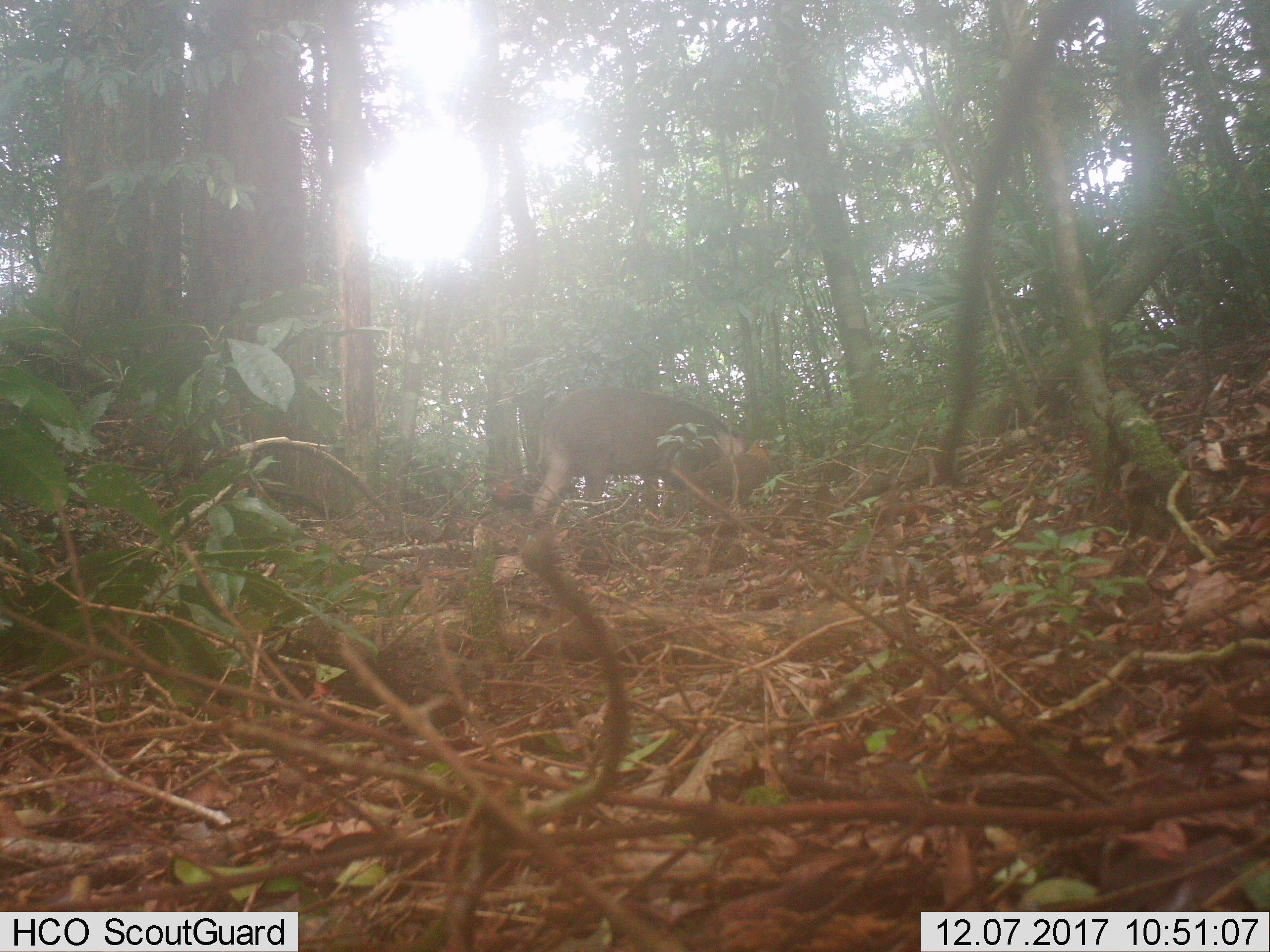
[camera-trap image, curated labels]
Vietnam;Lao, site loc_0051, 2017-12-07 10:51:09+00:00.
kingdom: Animalia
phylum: Chordata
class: Mammalia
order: Artiodactyla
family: Suidae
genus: Sus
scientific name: Sus scrofa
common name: eurasian wild pig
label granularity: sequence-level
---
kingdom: Animalia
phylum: Chordata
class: Aves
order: Galliformes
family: Phasianidae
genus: Gallus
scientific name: Gallus gallus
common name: red junglefowl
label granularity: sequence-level